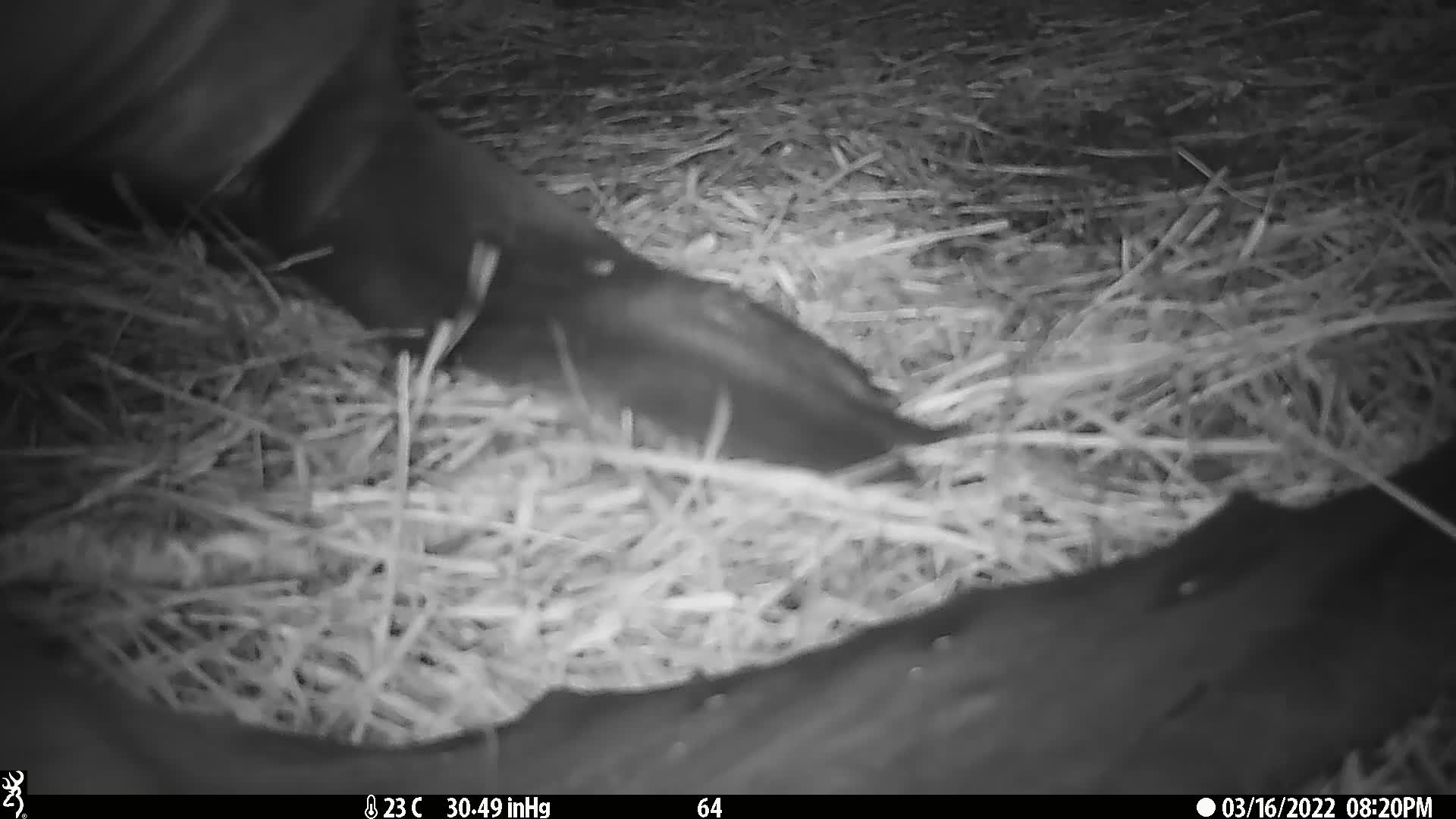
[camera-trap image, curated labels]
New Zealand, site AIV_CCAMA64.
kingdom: Animalia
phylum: Chordata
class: Mammalia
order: Carnivora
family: Otariidae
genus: Phocarctos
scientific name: Phocarctos hookeri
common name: new zealand sea lion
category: sealion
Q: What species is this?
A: Sealion (new zealand sea lion) (Phocarctos hookeri).